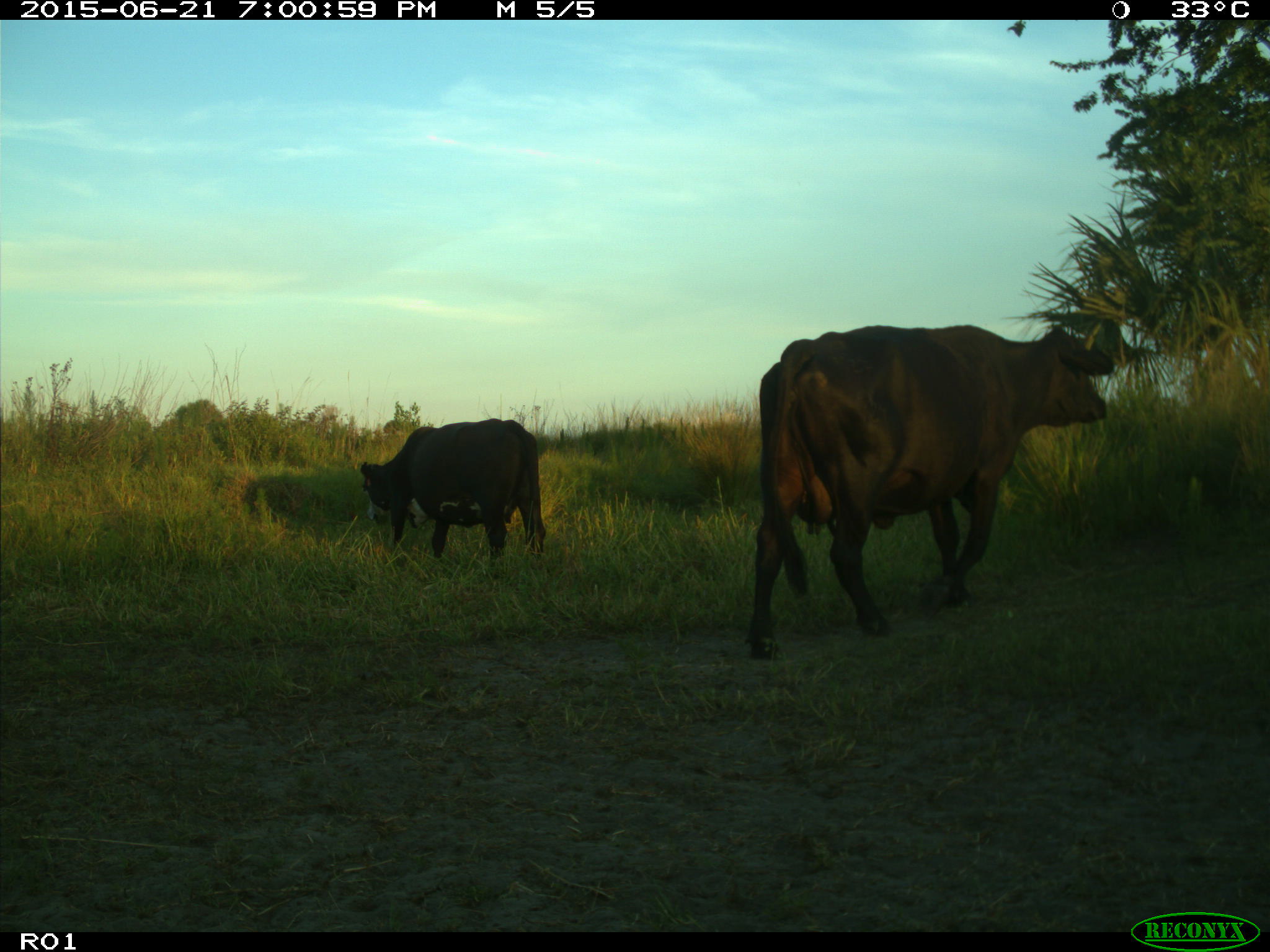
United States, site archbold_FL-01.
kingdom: Animalia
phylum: Chordata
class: Mammalia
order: Artiodactyla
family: Bovidae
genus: Bos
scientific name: Bos taurus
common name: domestic cow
Bos taurus (domestic cow).